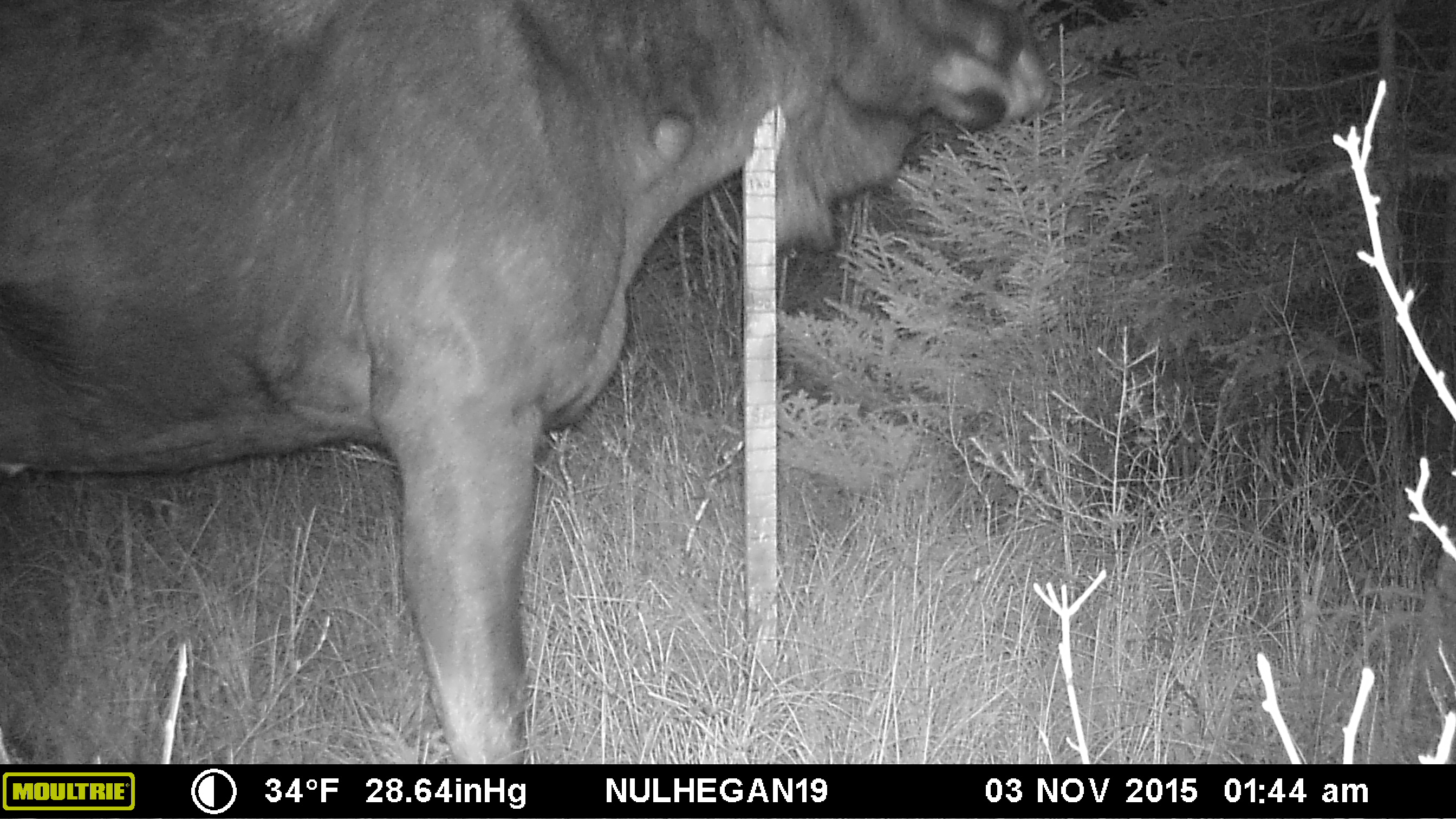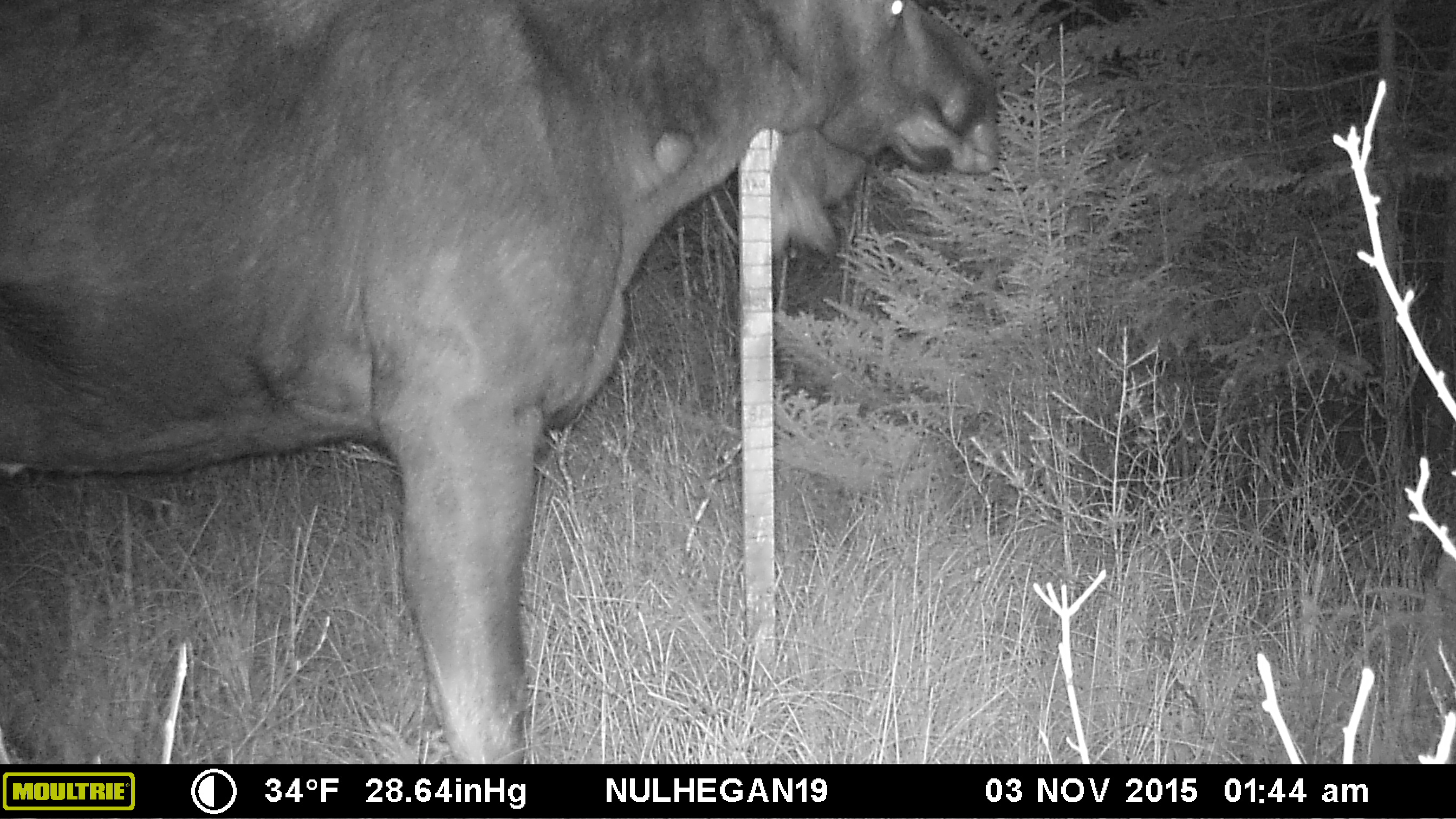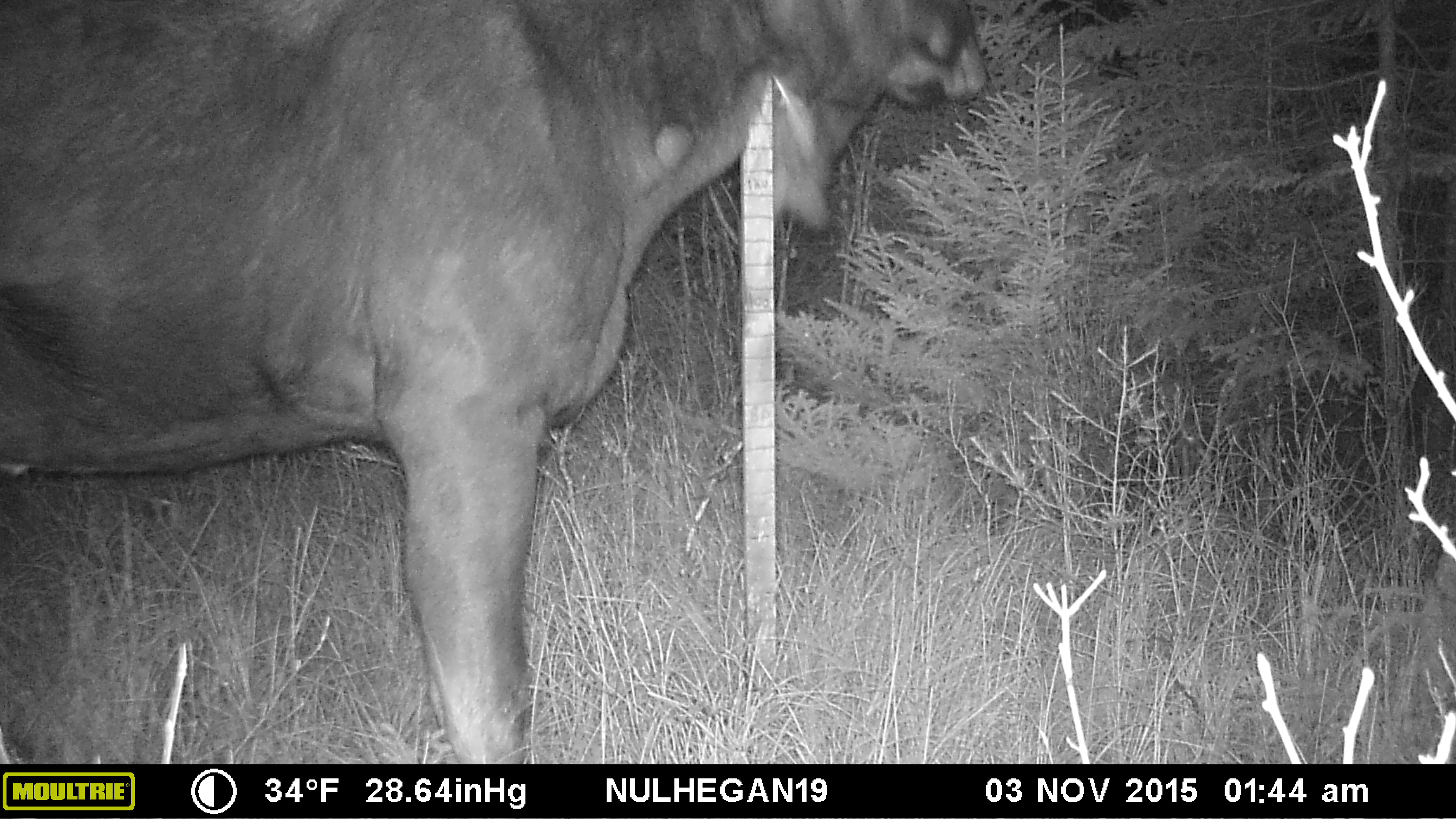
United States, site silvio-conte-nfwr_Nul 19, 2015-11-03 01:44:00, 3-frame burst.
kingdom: Animalia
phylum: Chordata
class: Mammalia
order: Artiodactyla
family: Cervidae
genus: Alces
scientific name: Alces alces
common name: moose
Moose (Alces alces).